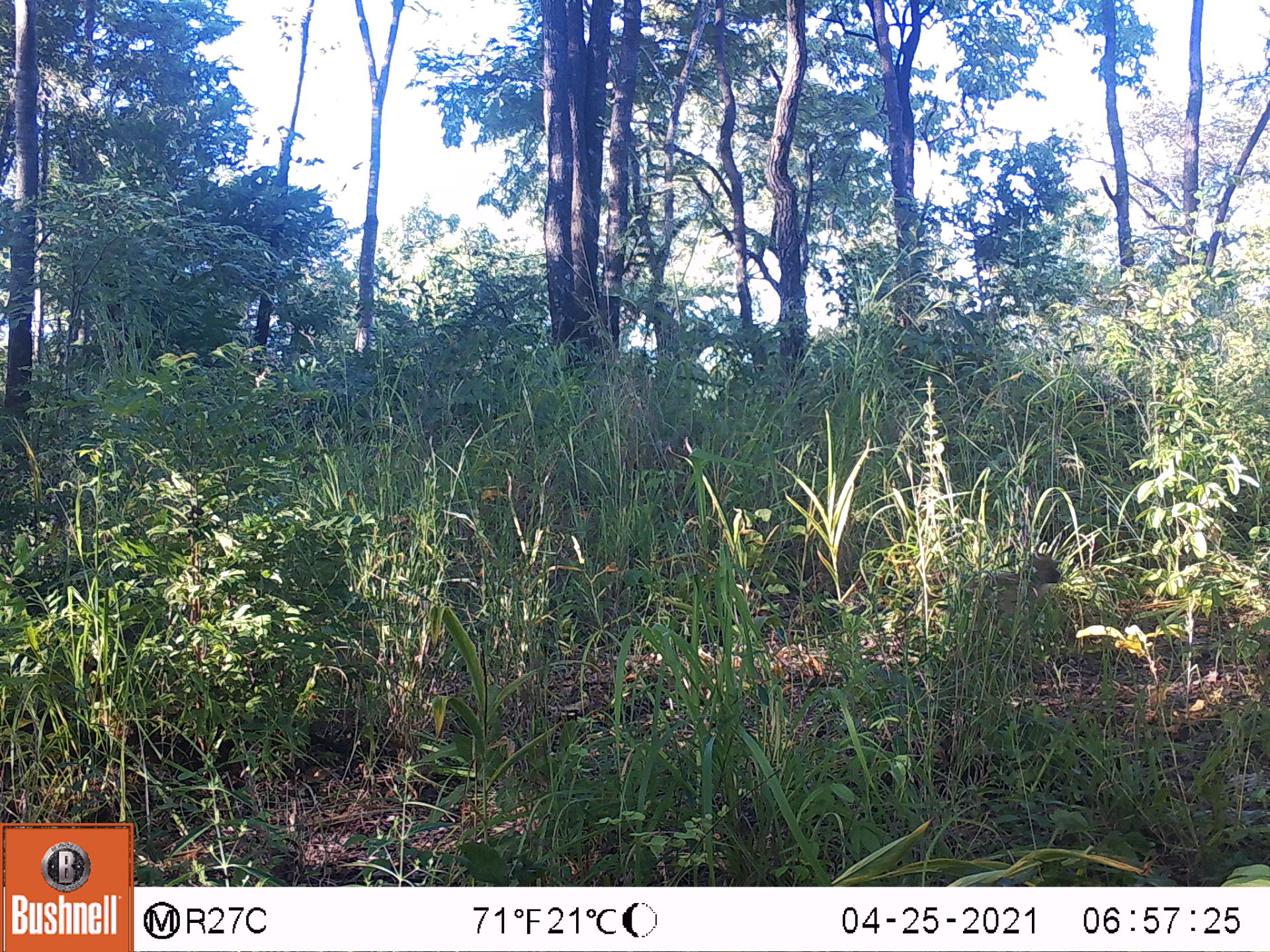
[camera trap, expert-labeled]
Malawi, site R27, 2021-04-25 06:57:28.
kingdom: Animalia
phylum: Chordata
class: Mammalia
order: Primates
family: Cercopithecidae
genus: Papio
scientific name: Papio cynocephalus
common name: yellow baboon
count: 1